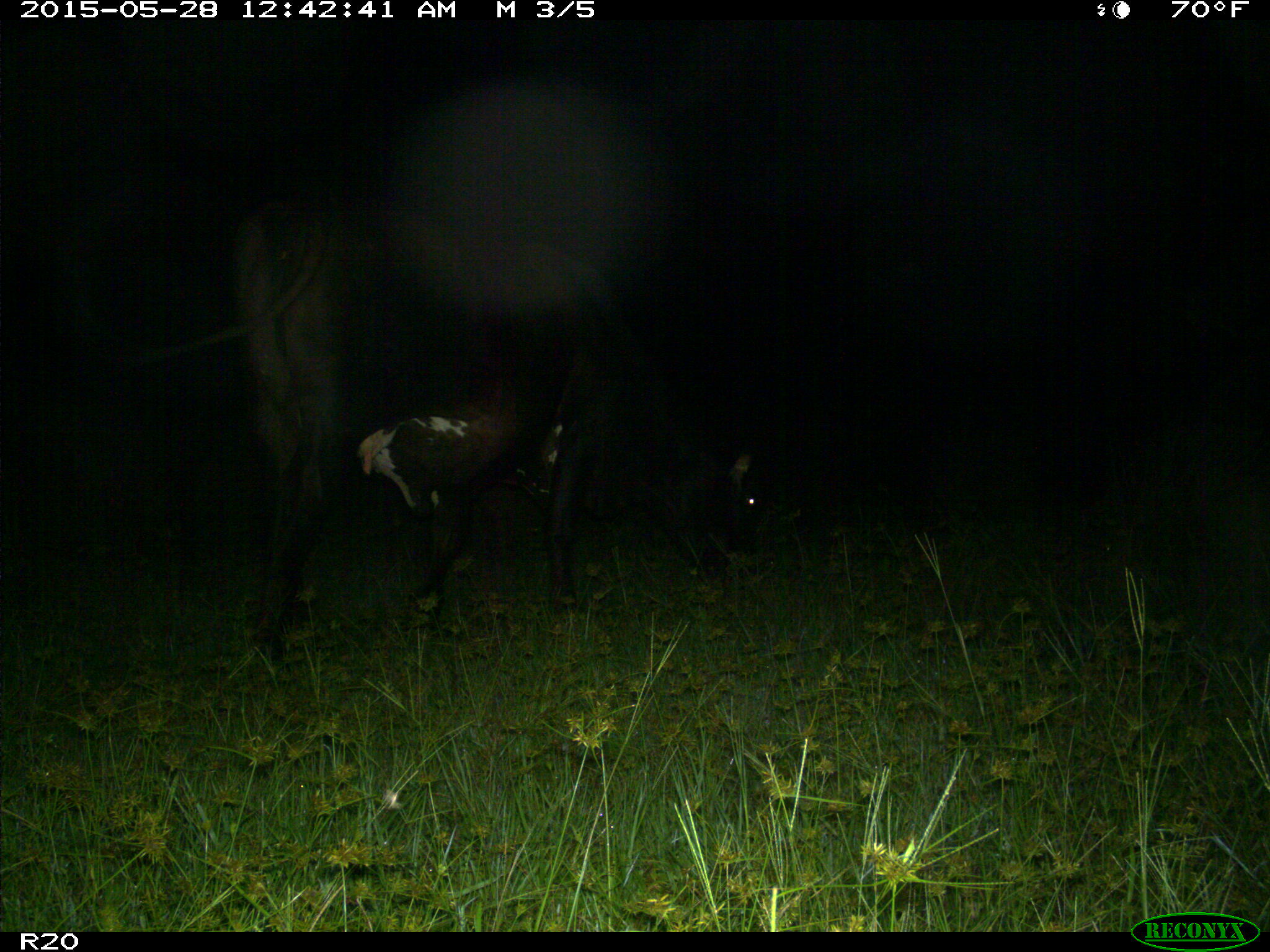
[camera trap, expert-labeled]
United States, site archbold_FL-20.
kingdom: Animalia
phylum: Chordata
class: Mammalia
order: Artiodactyla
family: Bovidae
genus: Bos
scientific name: Bos taurus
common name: domestic cow